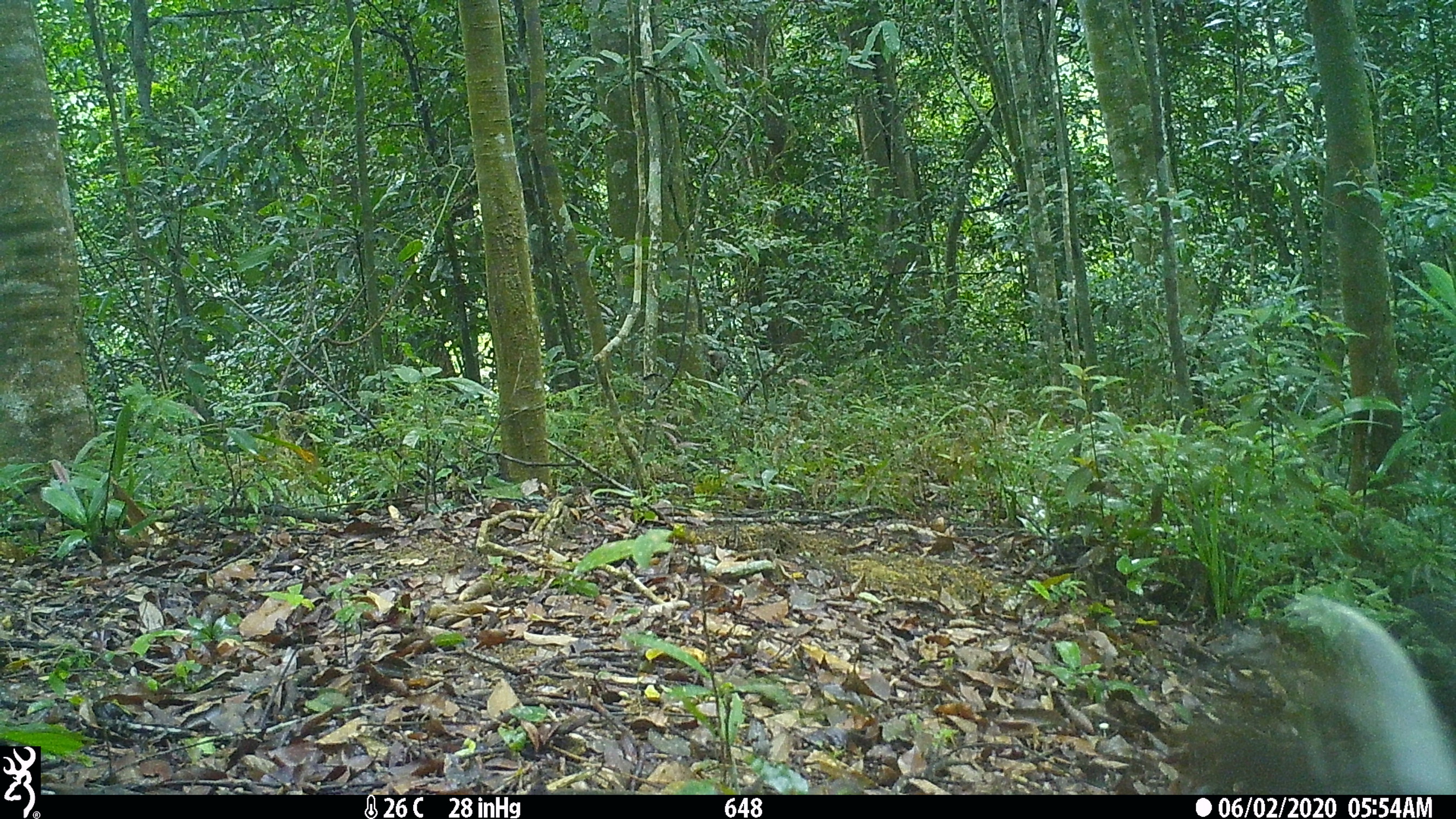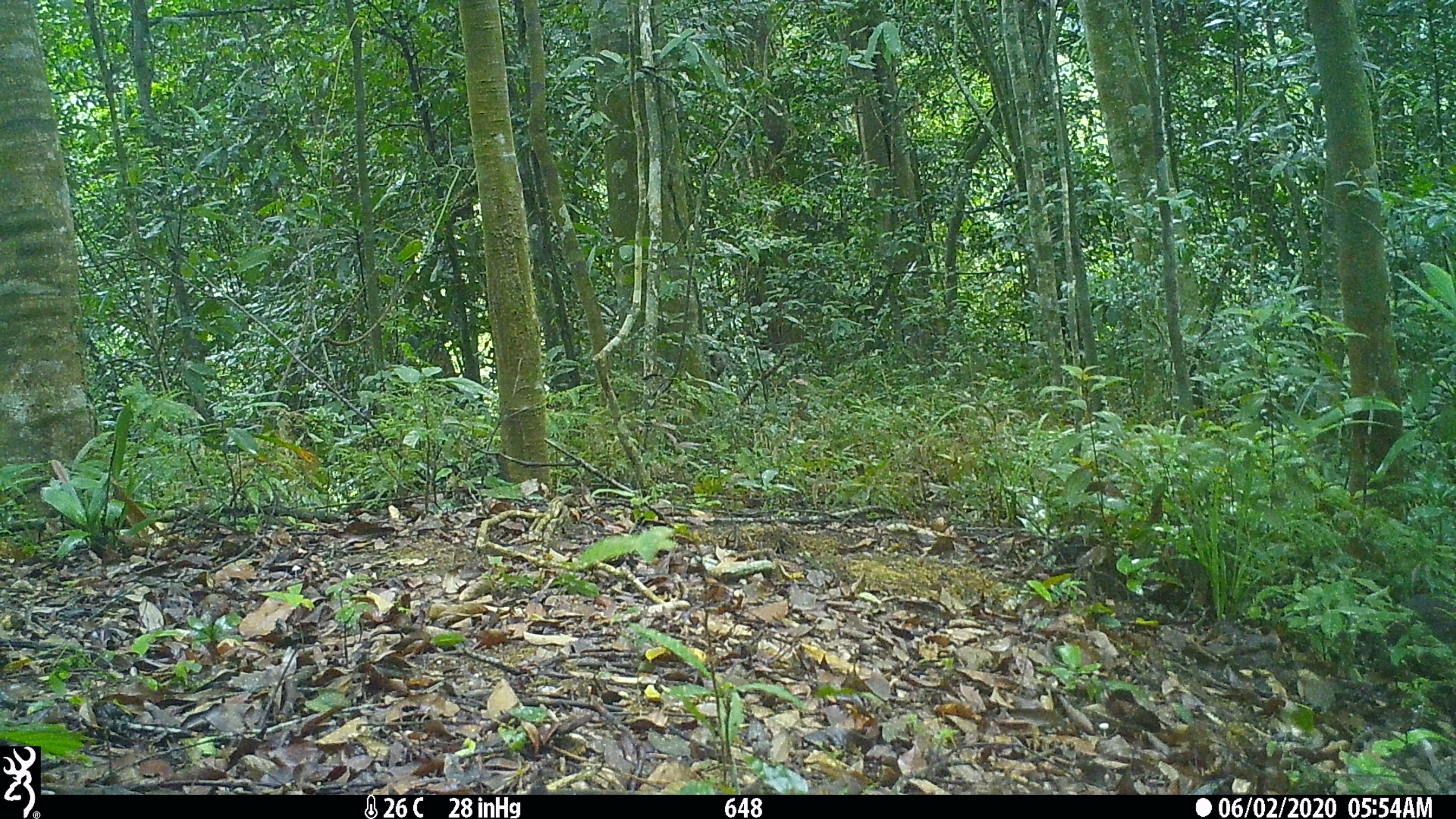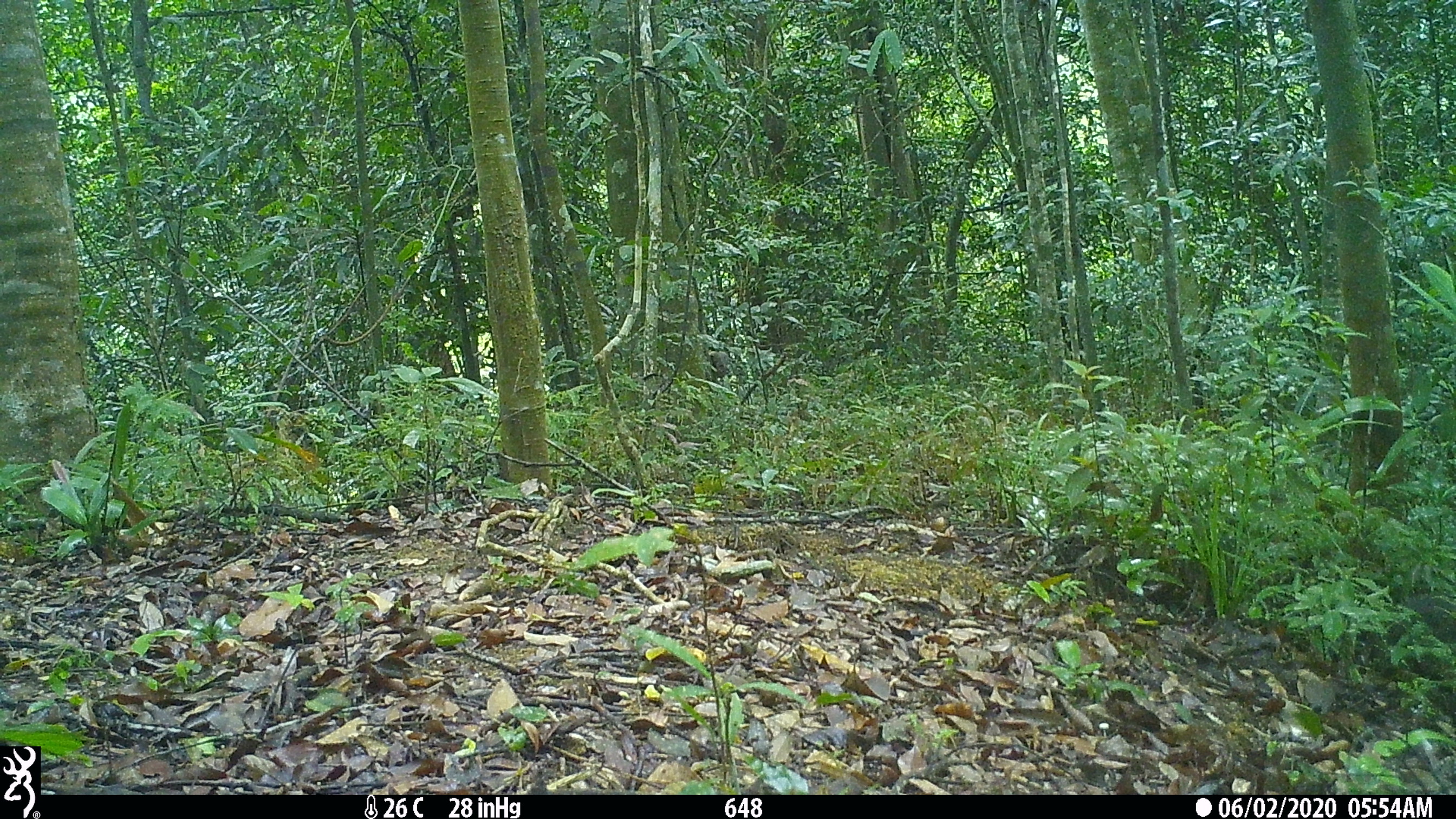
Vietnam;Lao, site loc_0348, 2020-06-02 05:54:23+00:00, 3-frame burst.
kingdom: Animalia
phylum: Chordata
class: Mammalia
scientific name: Mammalia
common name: mammal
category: unidentified small mammal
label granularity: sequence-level